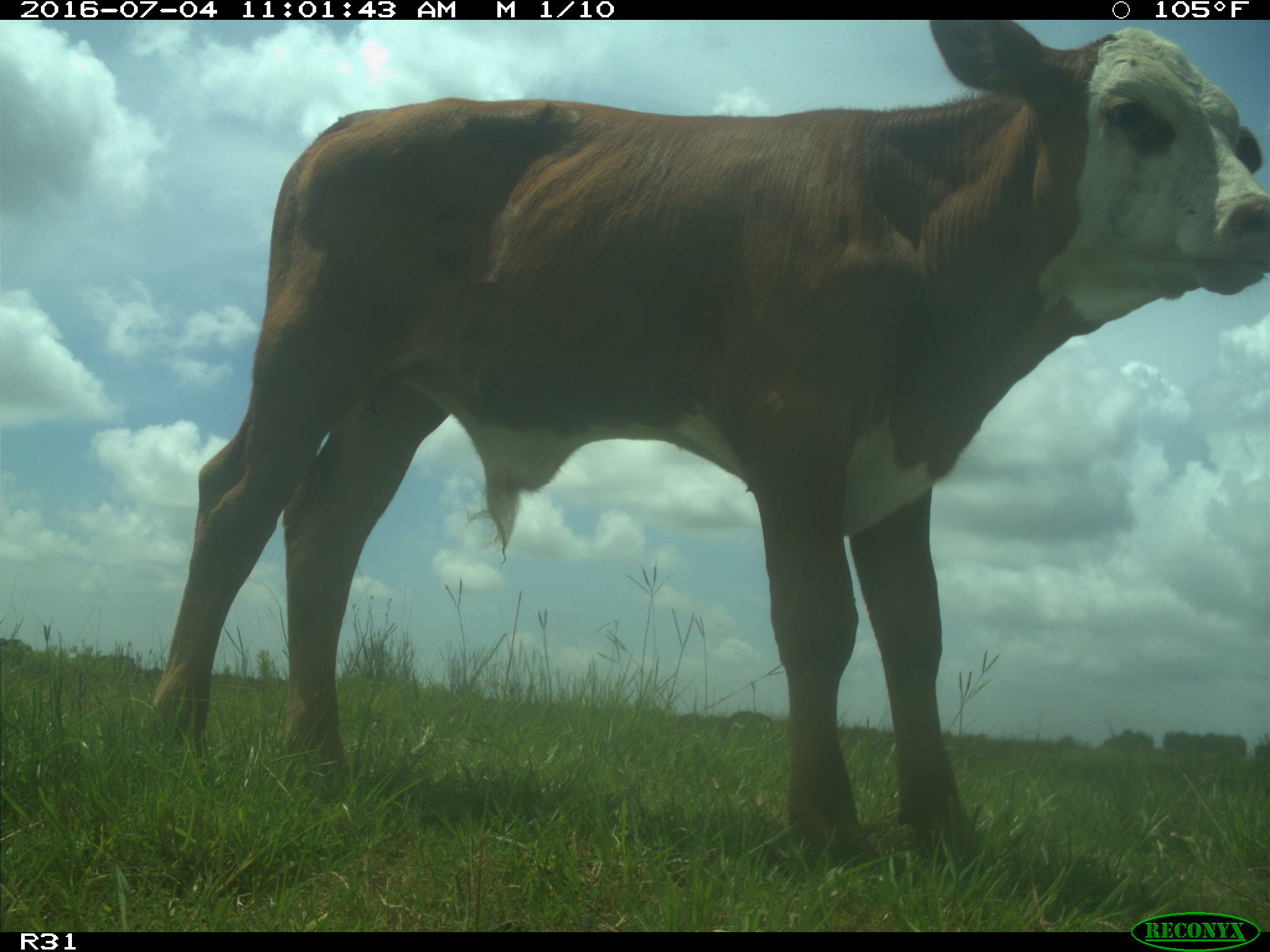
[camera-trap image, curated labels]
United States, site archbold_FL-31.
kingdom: Animalia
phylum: Chordata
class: Mammalia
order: Artiodactyla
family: Bovidae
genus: Bos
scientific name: Bos taurus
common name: domestic cow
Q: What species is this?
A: Bos taurus (domestic cow).